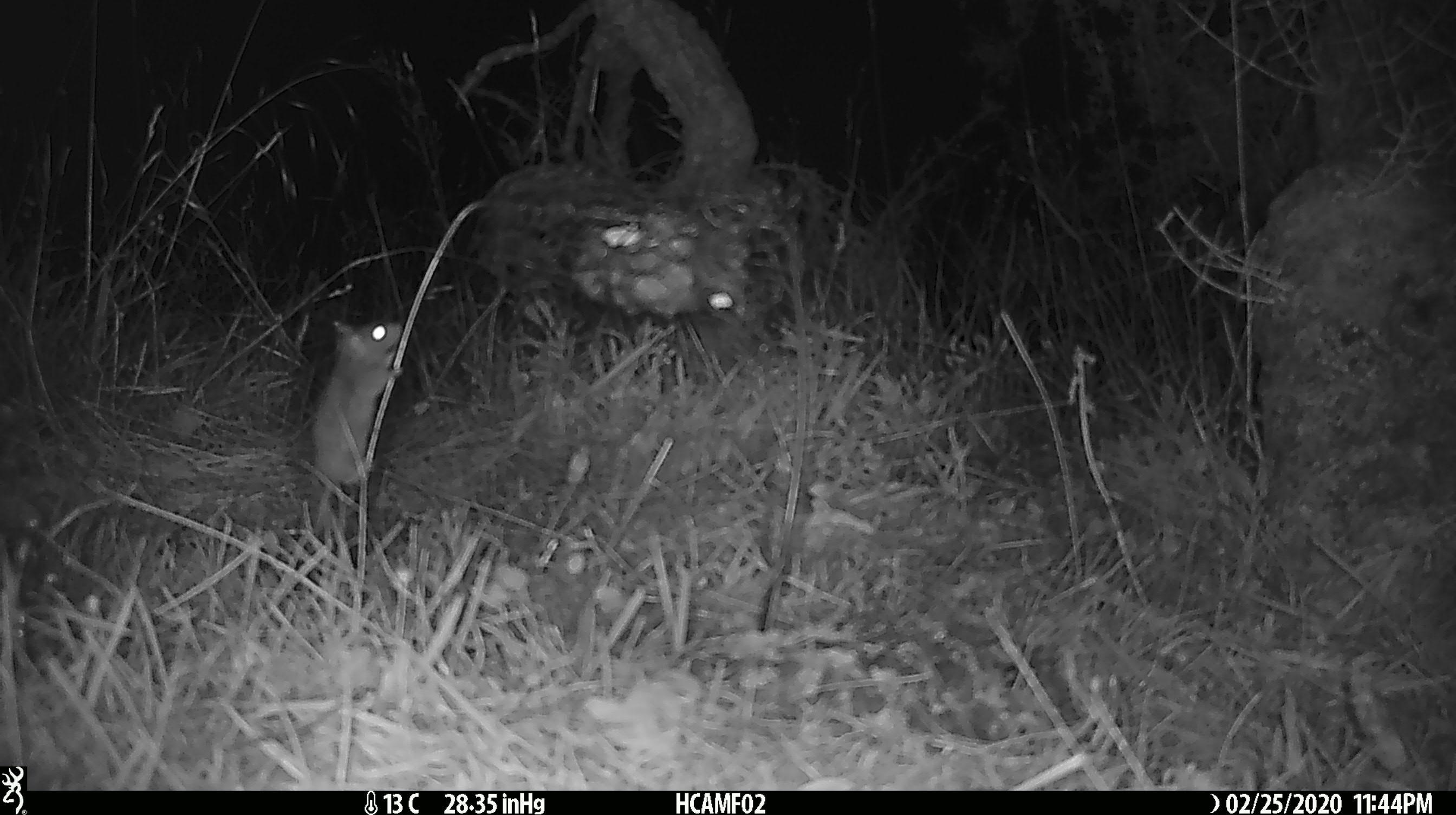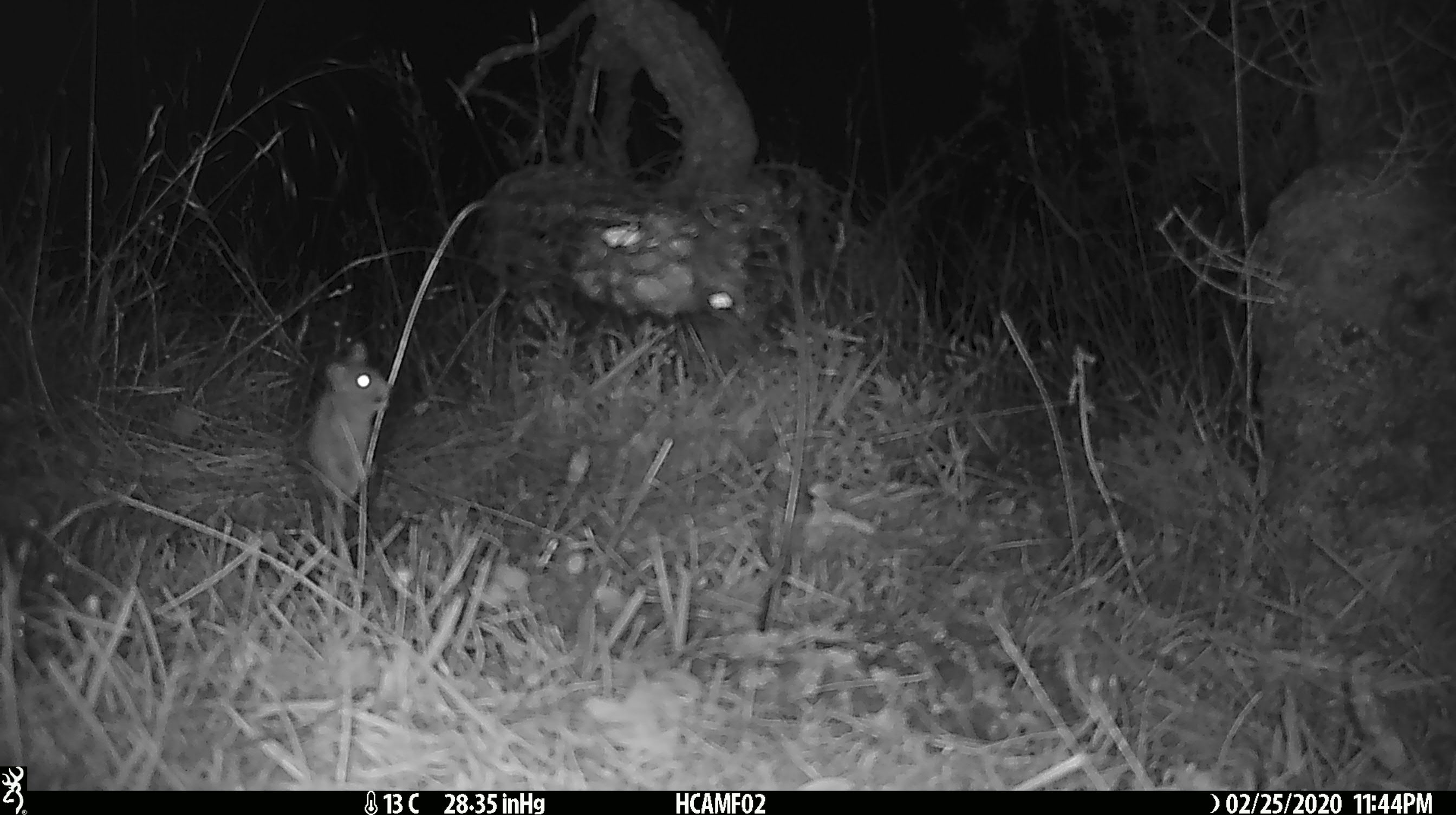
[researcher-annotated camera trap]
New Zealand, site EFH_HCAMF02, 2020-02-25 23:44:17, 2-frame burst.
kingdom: Animalia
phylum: Chordata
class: Mammalia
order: Rodentia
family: Muridae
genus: Mus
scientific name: Mus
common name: mouse